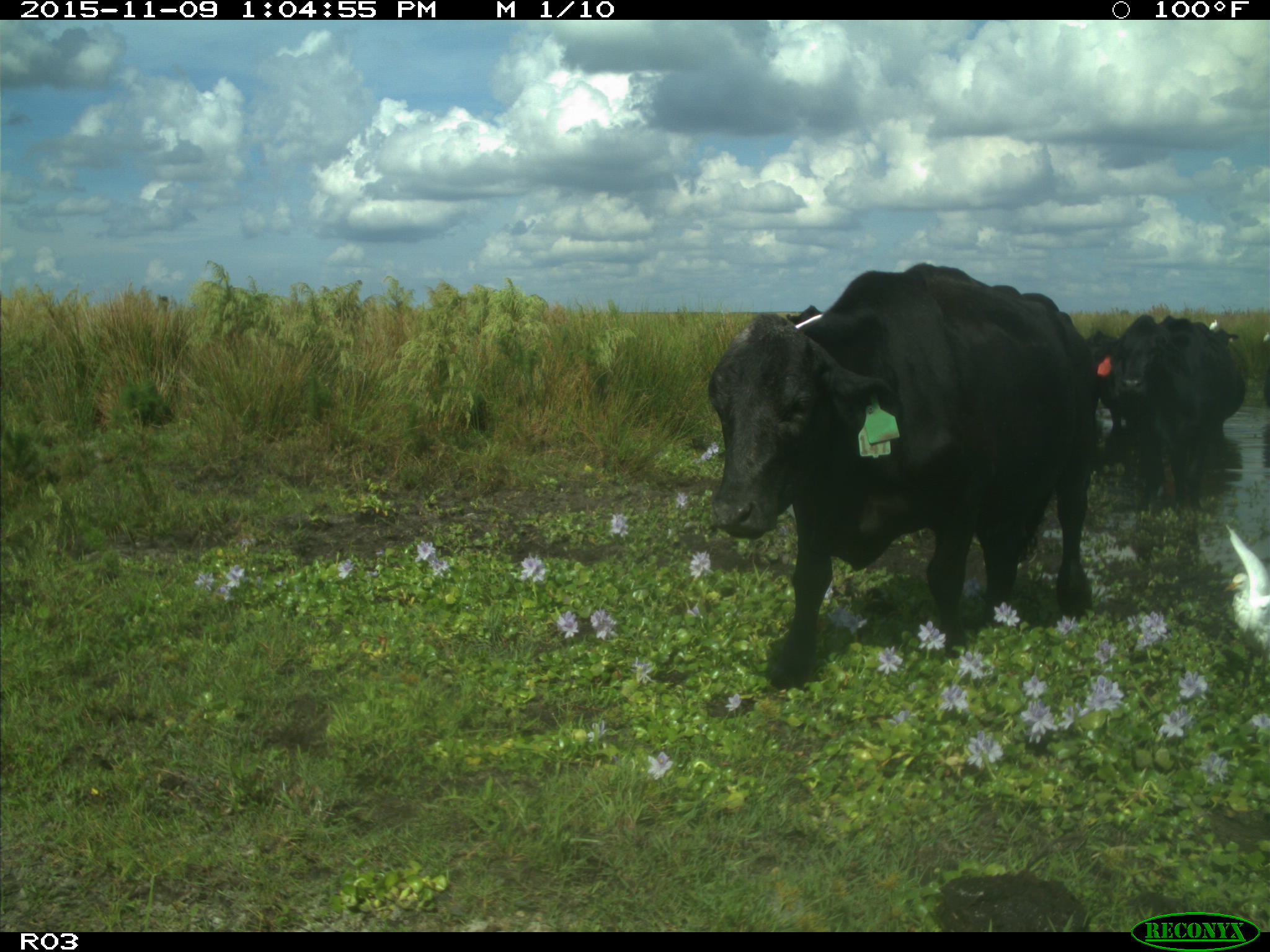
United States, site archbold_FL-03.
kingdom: Animalia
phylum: Chordata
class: Mammalia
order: Artiodactyla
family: Bovidae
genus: Bos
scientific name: Bos taurus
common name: domestic cow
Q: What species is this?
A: Bos taurus (domestic cow).